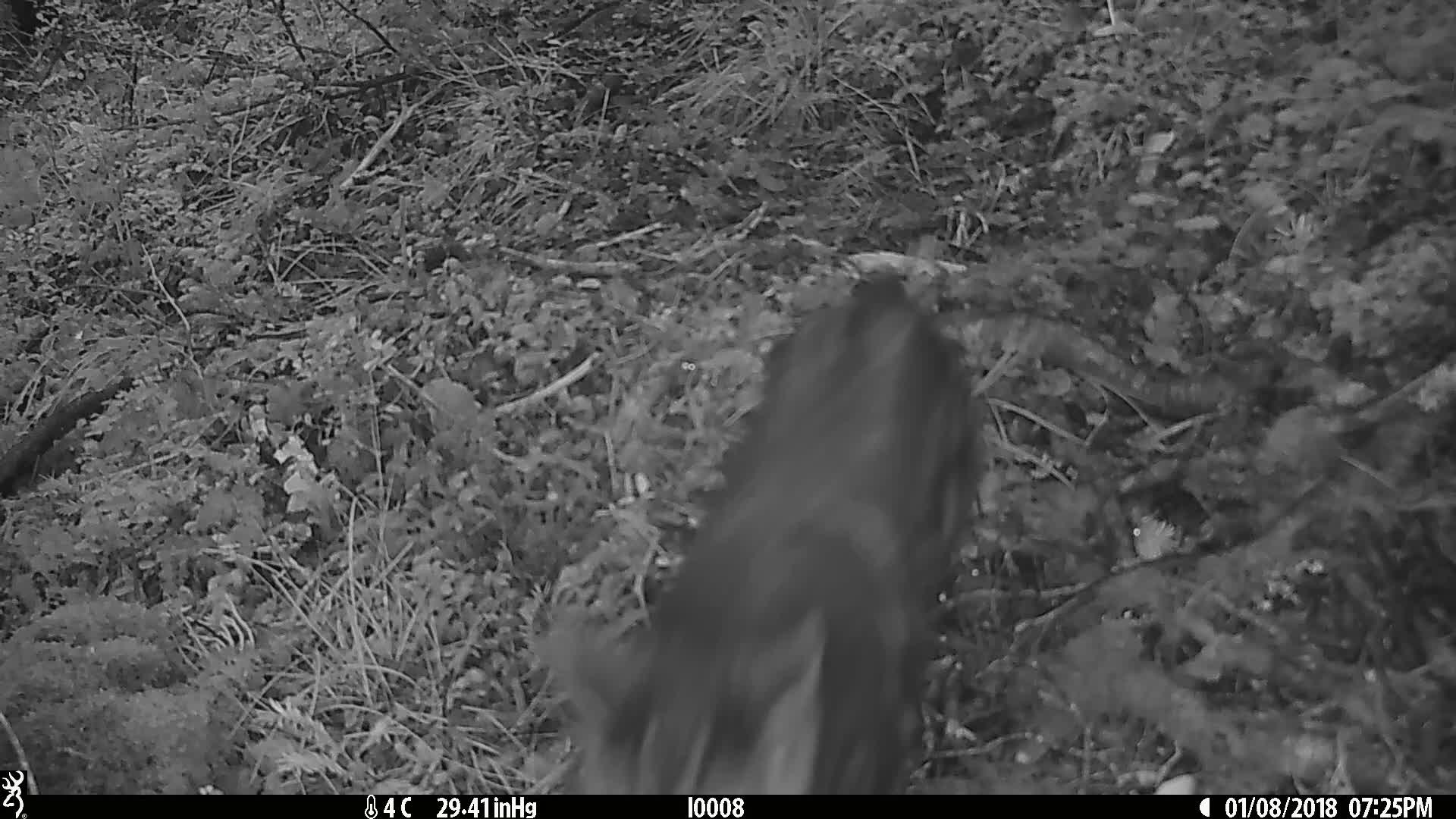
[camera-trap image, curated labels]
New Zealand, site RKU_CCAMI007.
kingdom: Animalia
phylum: Chordata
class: Mammalia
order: Carnivora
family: Felidae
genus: Felis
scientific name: Felis catus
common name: domestic cat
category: cat